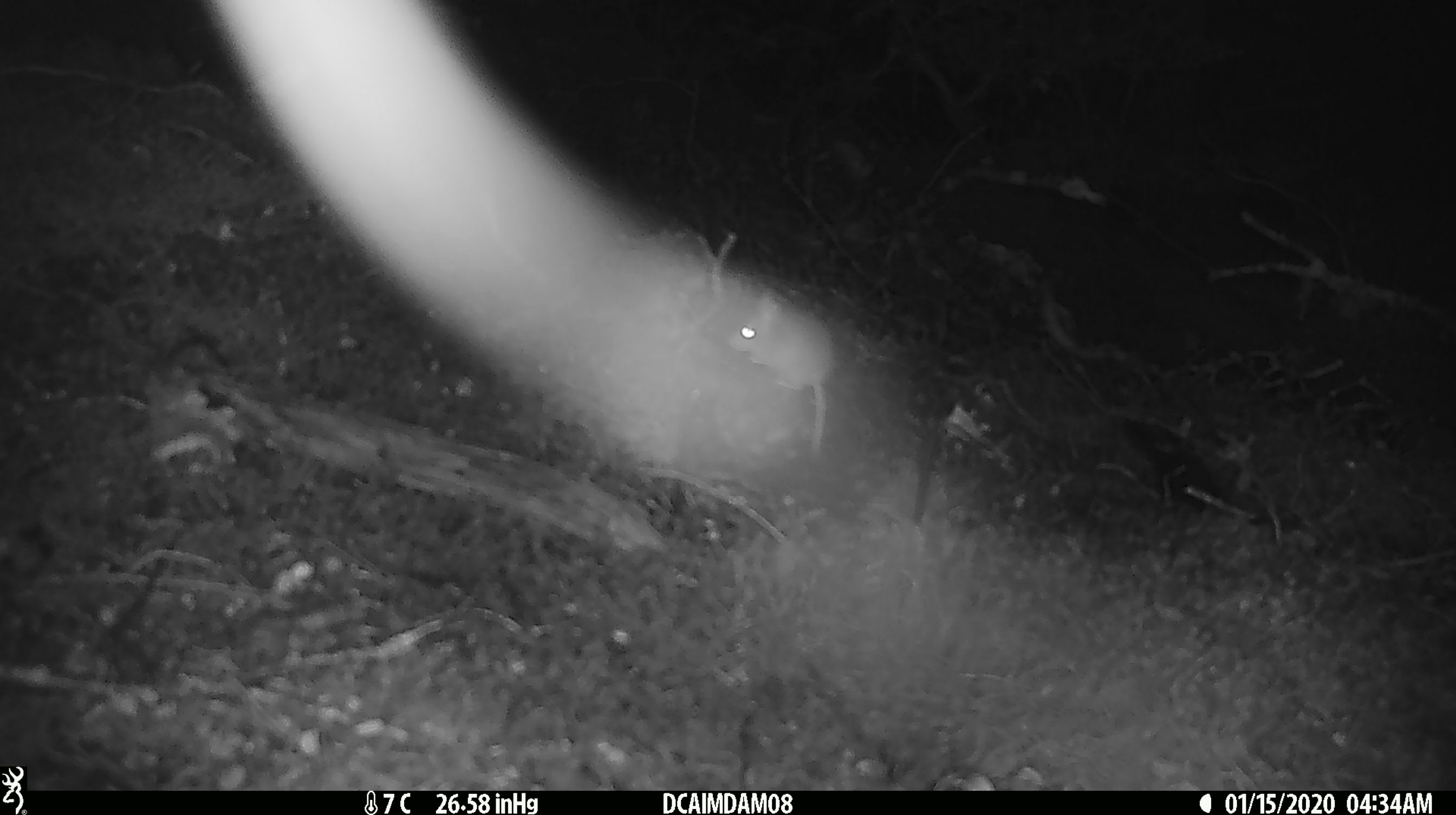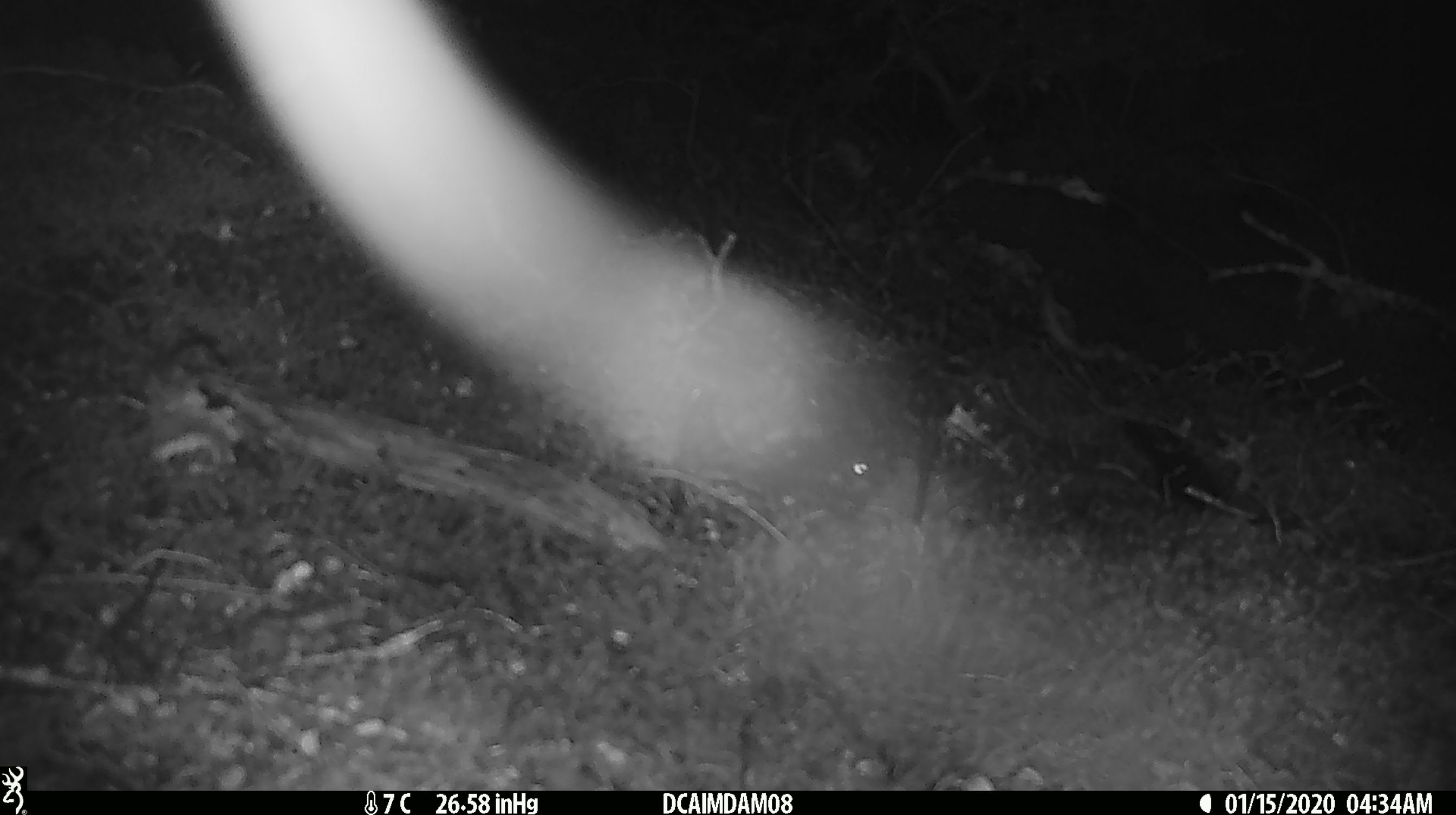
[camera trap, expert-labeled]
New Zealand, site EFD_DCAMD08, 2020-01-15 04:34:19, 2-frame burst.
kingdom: Animalia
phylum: Chordata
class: Mammalia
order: Rodentia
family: Muridae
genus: Mus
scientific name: Mus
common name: mouse